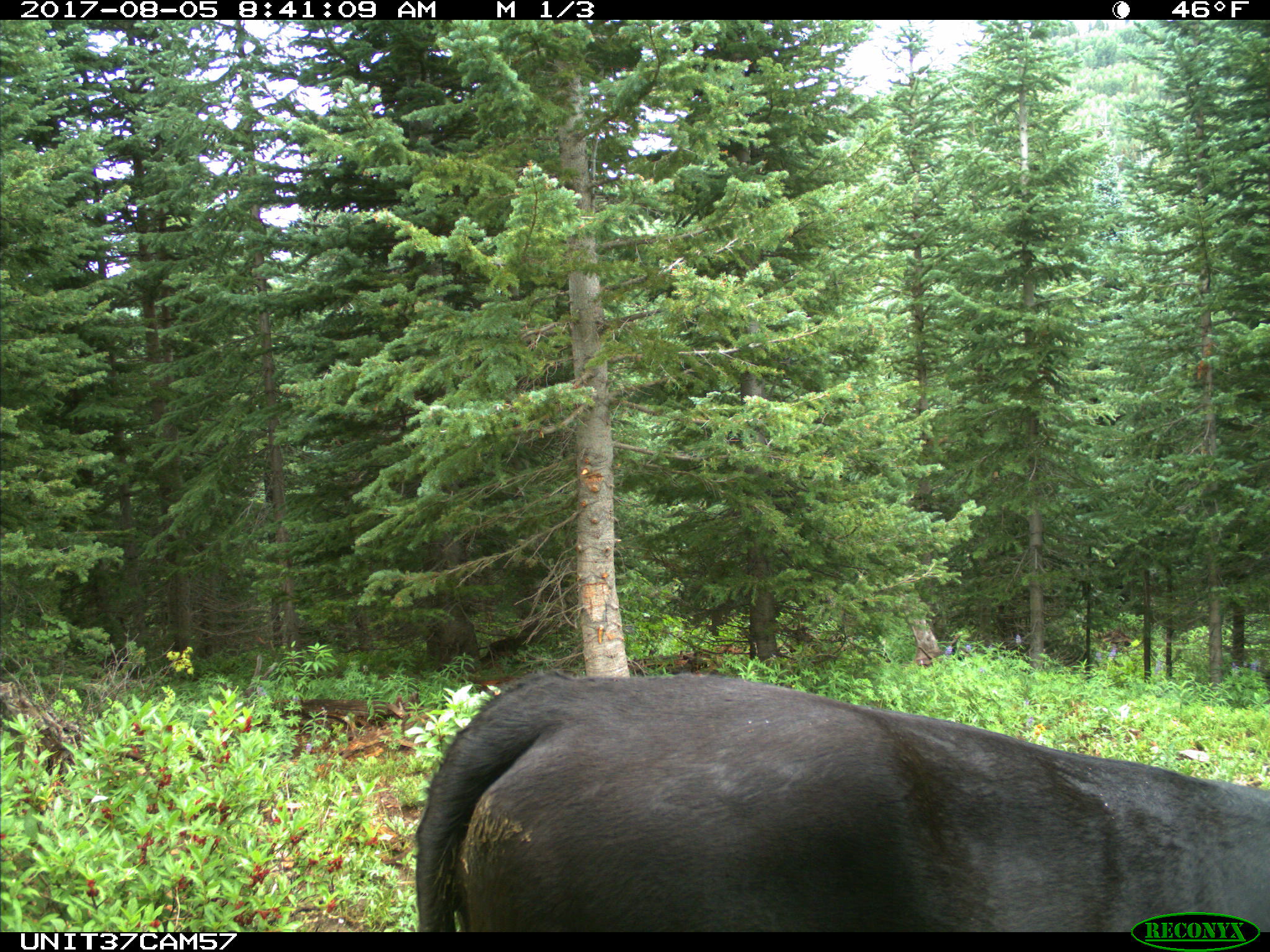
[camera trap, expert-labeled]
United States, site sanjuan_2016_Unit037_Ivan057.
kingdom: Animalia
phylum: Chordata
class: Mammalia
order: Artiodactyla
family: Bovidae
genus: Bos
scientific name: Bos taurus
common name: domestic cow